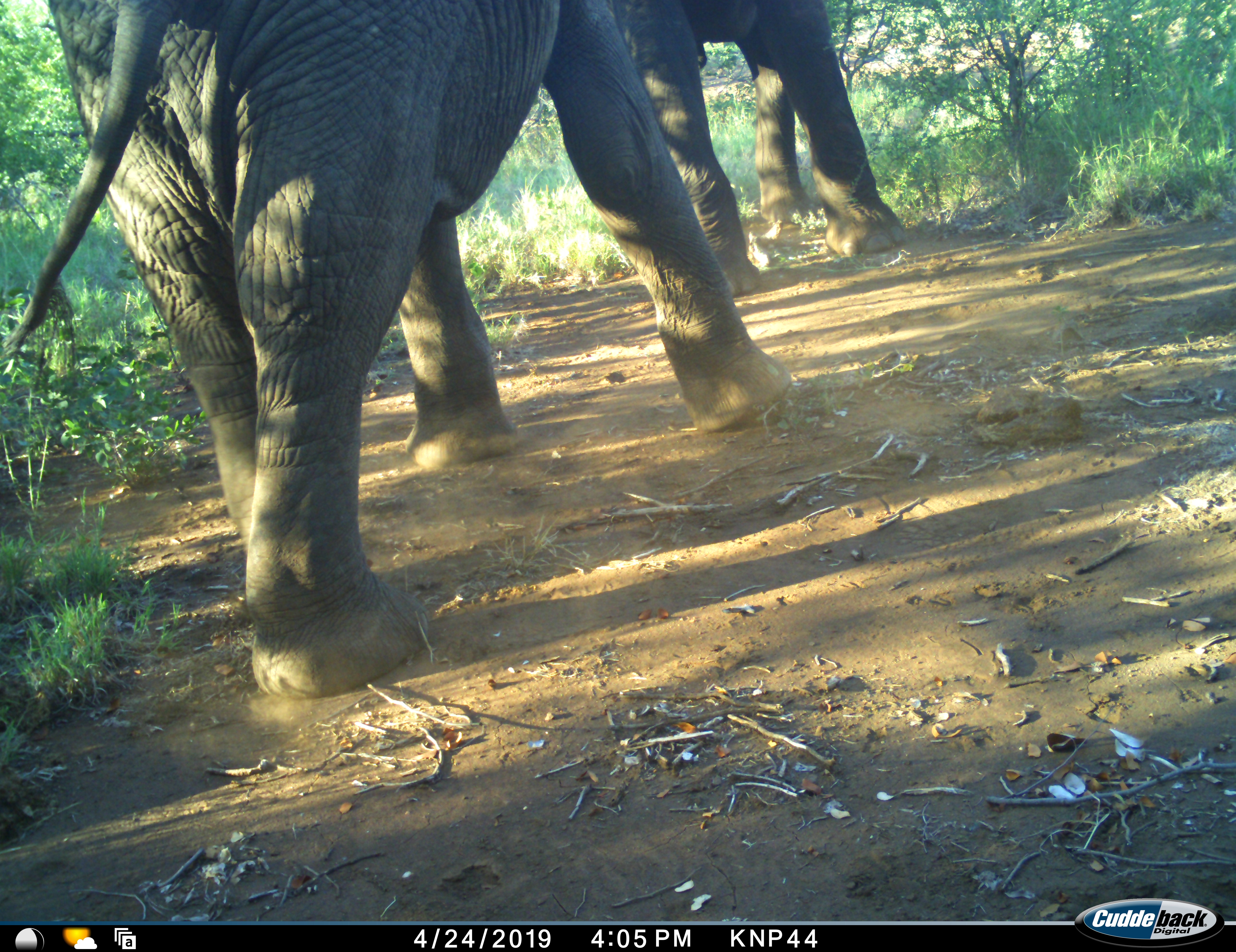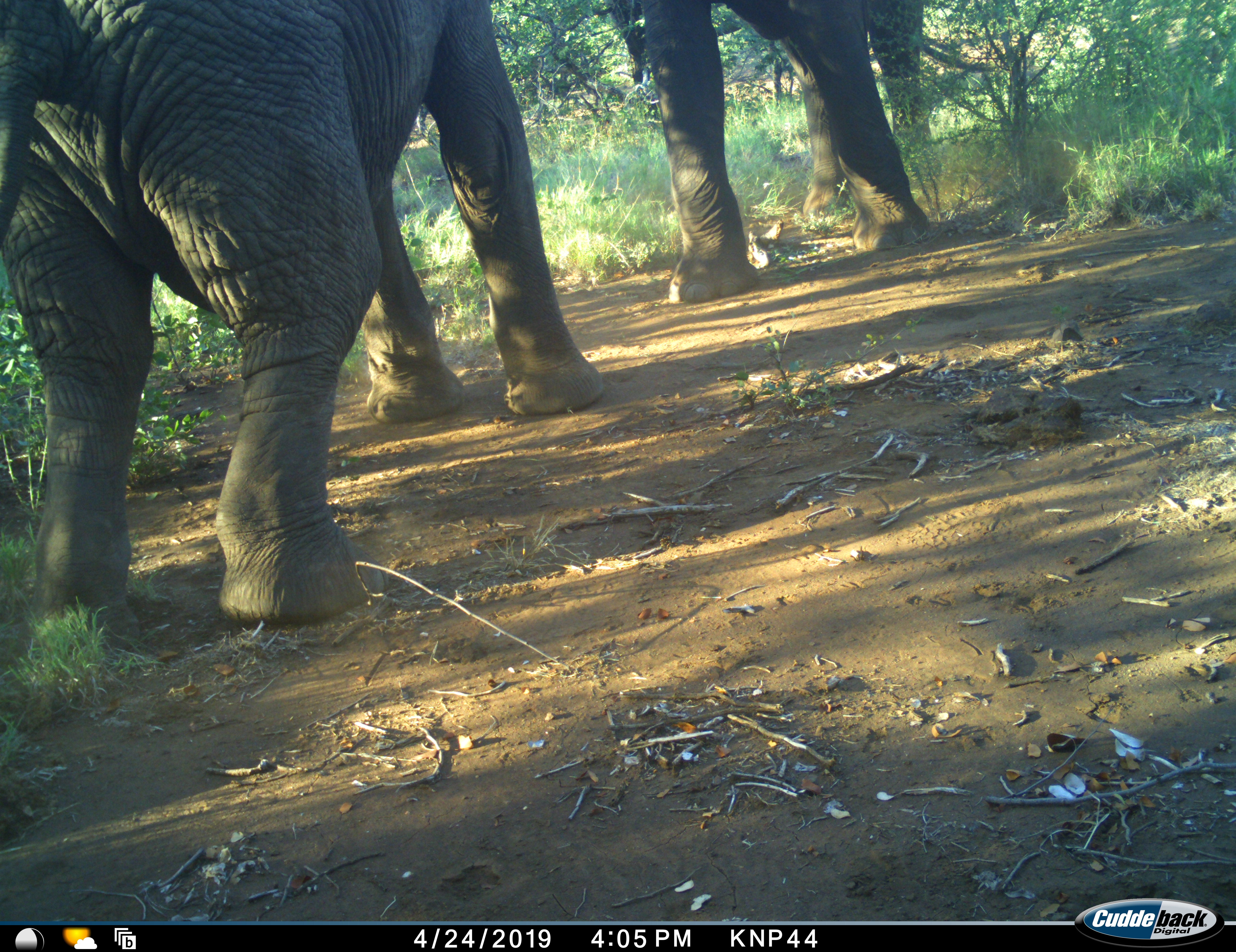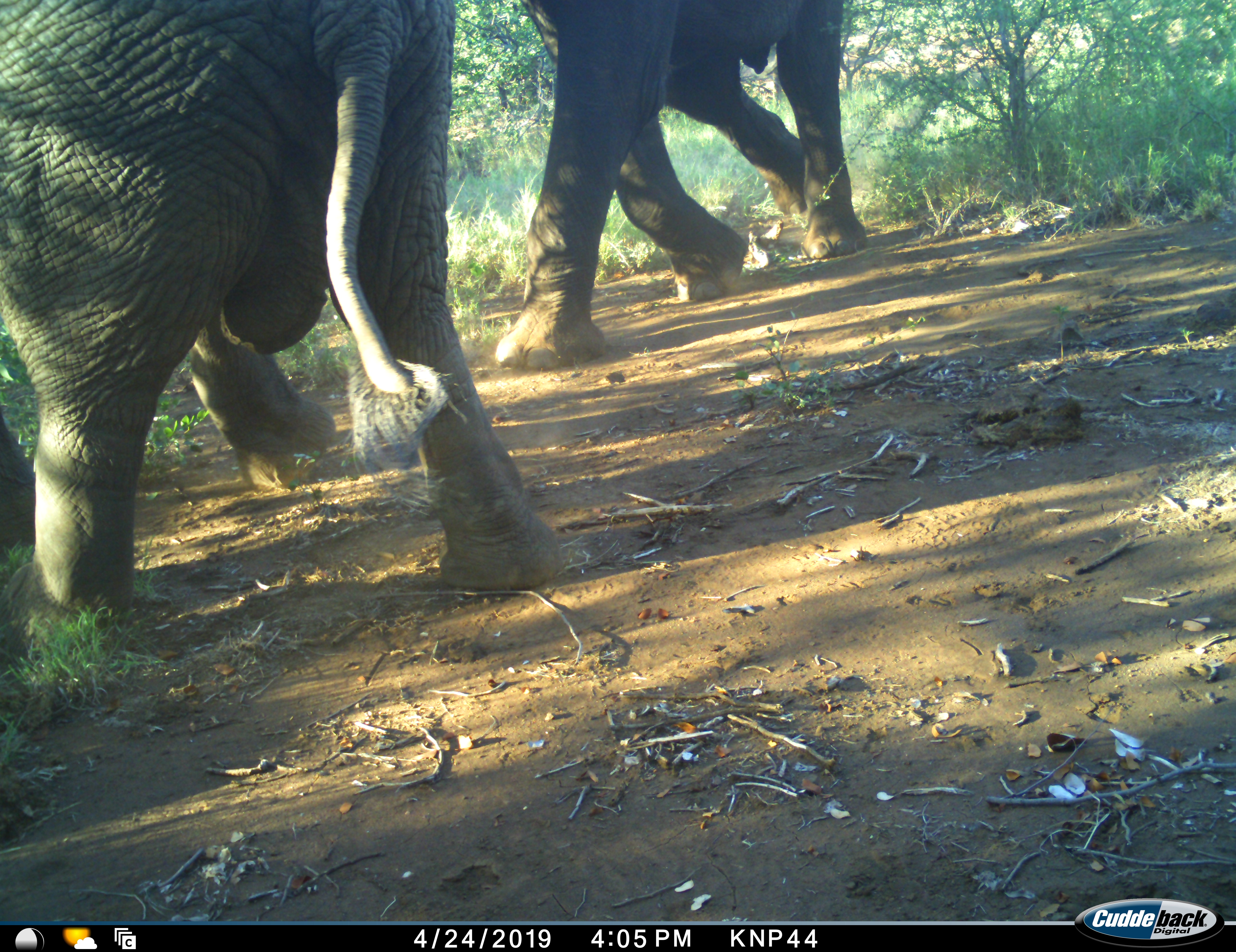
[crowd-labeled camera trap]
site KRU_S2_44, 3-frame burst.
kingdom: Animalia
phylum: Chordata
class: Mammalia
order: Proboscidea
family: Elephantidae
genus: Loxodonta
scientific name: Loxodonta africana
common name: african bush elephant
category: elephant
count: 2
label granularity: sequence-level